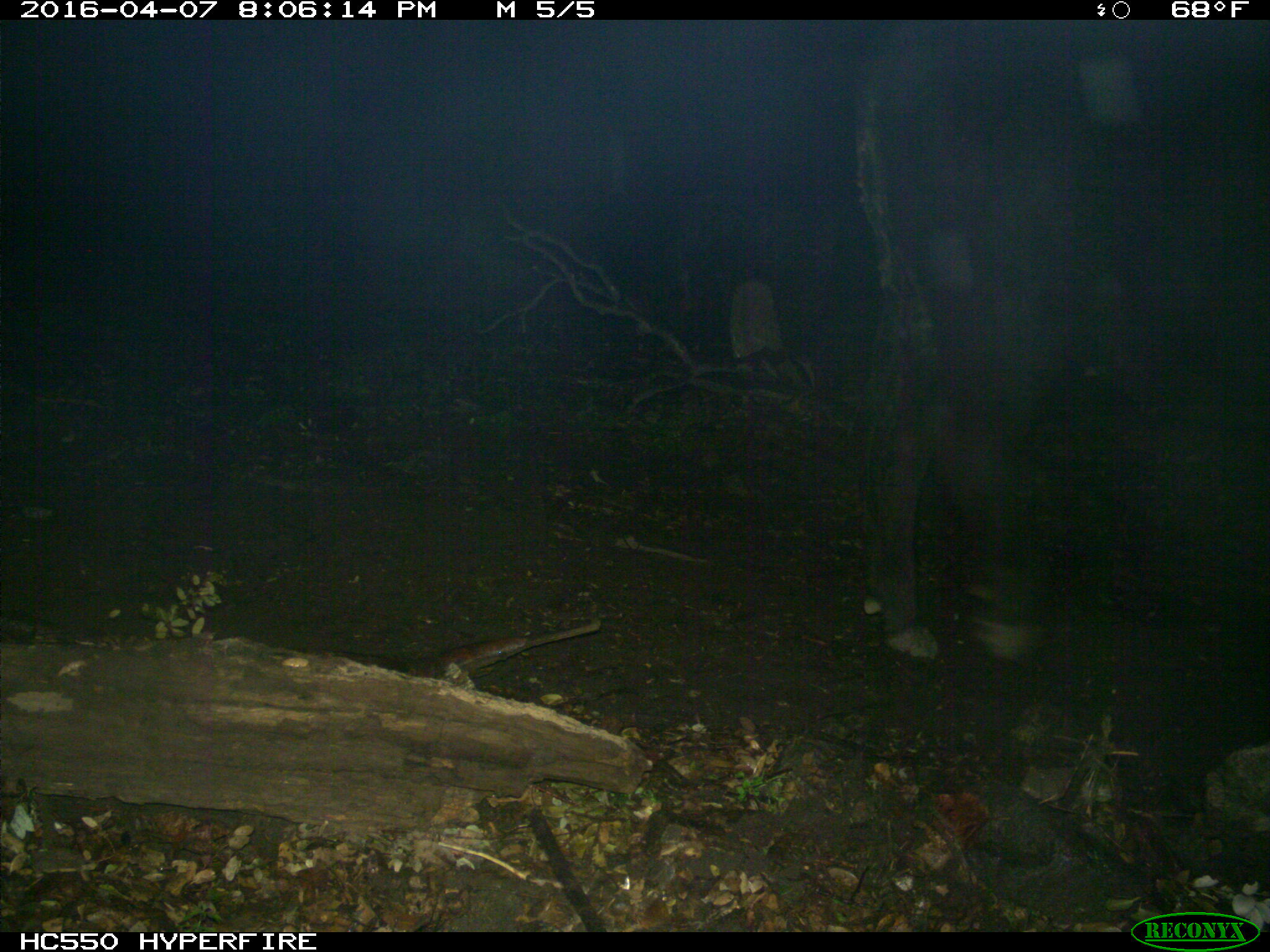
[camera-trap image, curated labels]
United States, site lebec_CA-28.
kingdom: Animalia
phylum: Chordata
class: Mammalia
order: Artiodactyla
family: Bovidae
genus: Bos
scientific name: Bos taurus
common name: domestic cow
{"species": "Bos taurus (domestic cow)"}